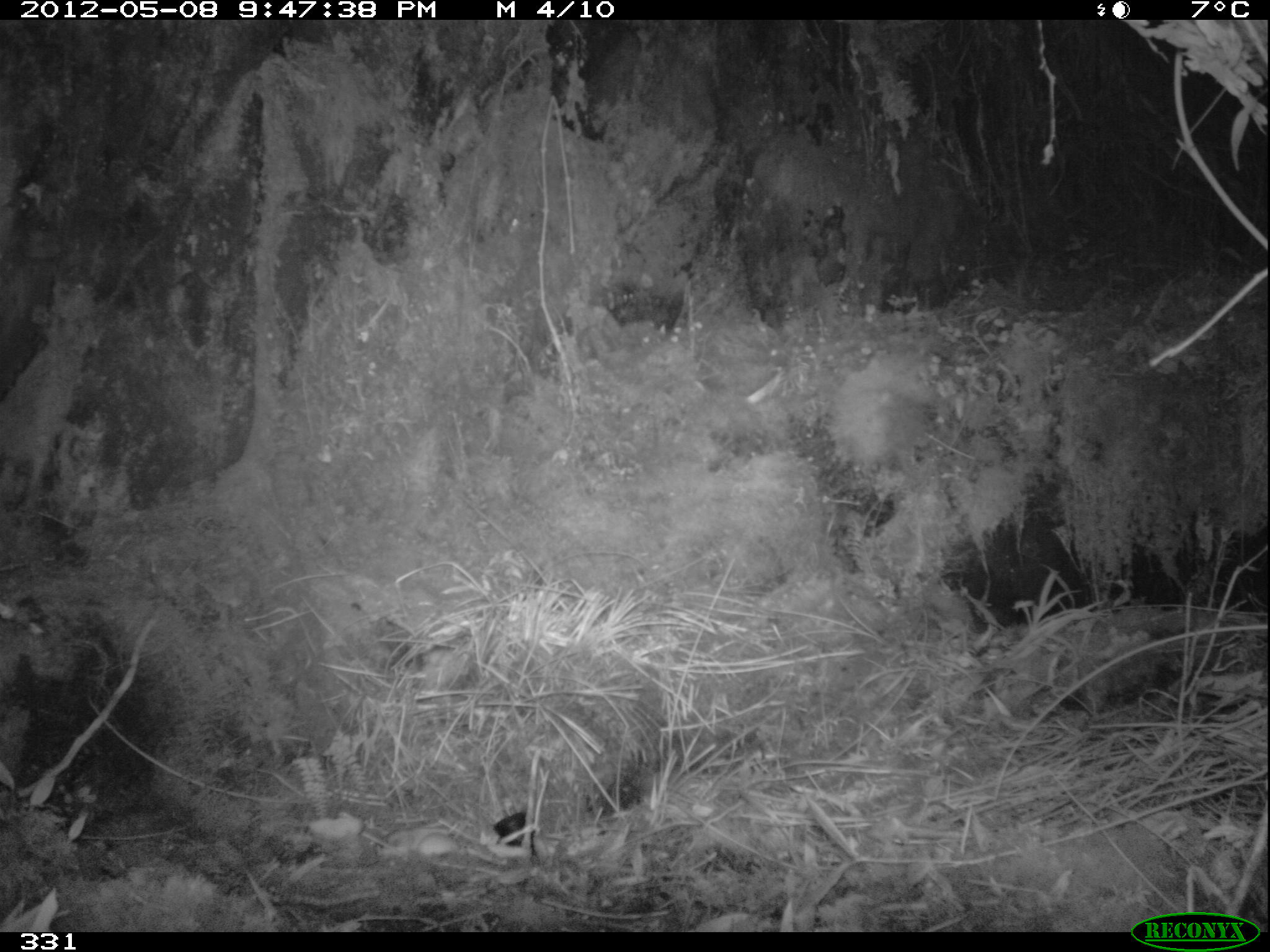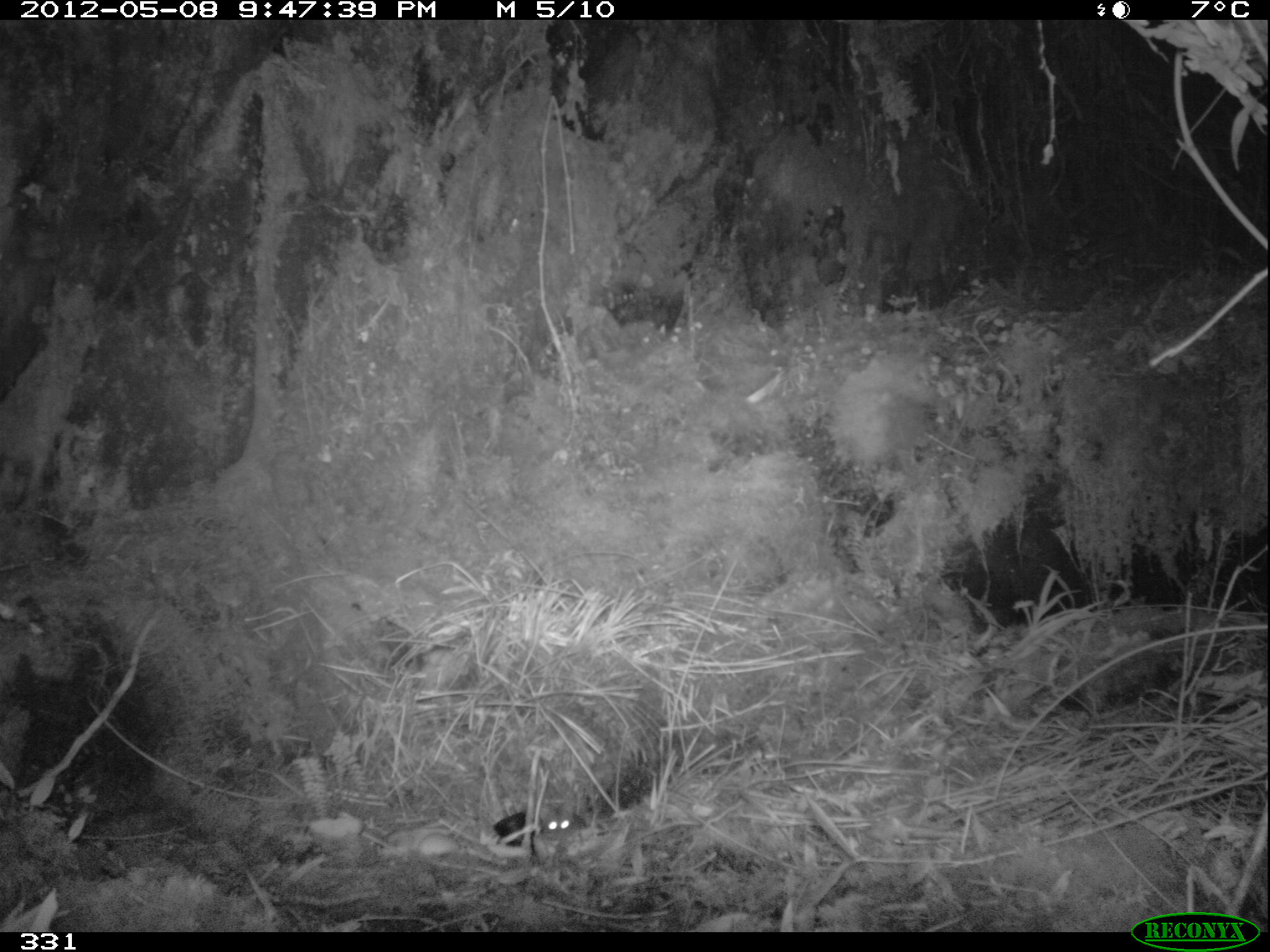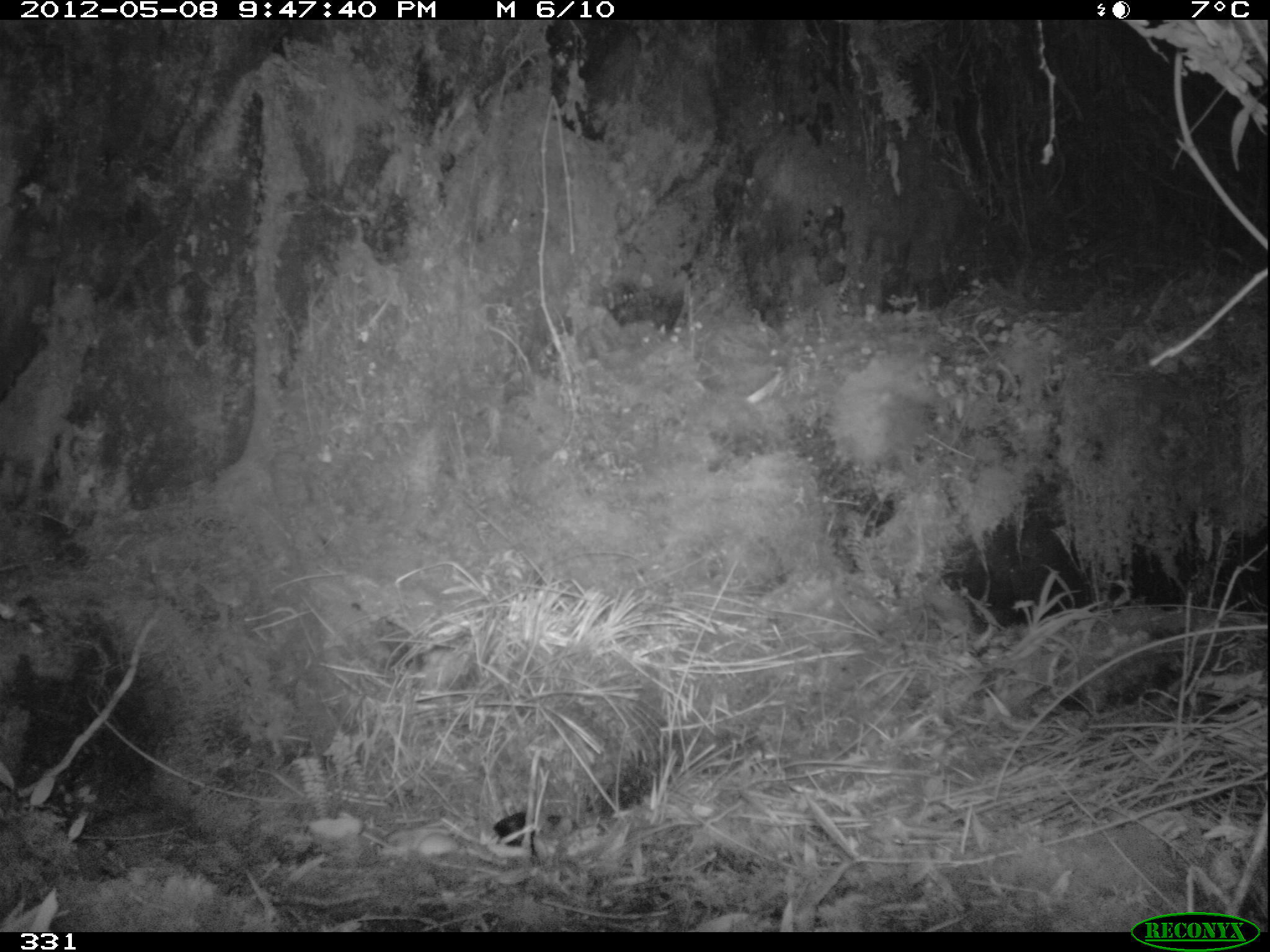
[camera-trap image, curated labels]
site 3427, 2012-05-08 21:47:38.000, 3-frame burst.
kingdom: Animalia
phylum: Chordata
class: Mammalia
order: Rodentia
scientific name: Rodentia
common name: rodents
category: unknown rodent